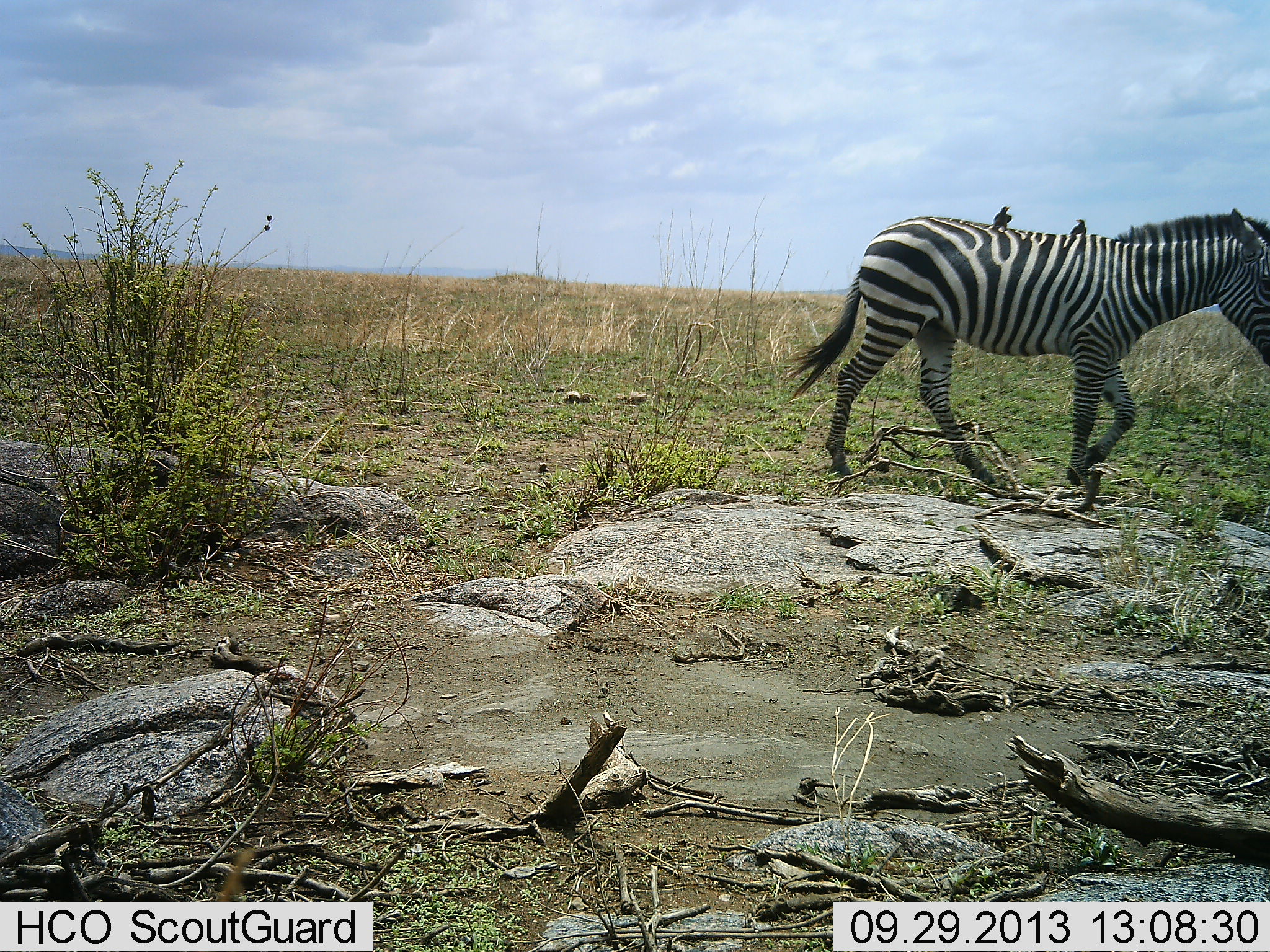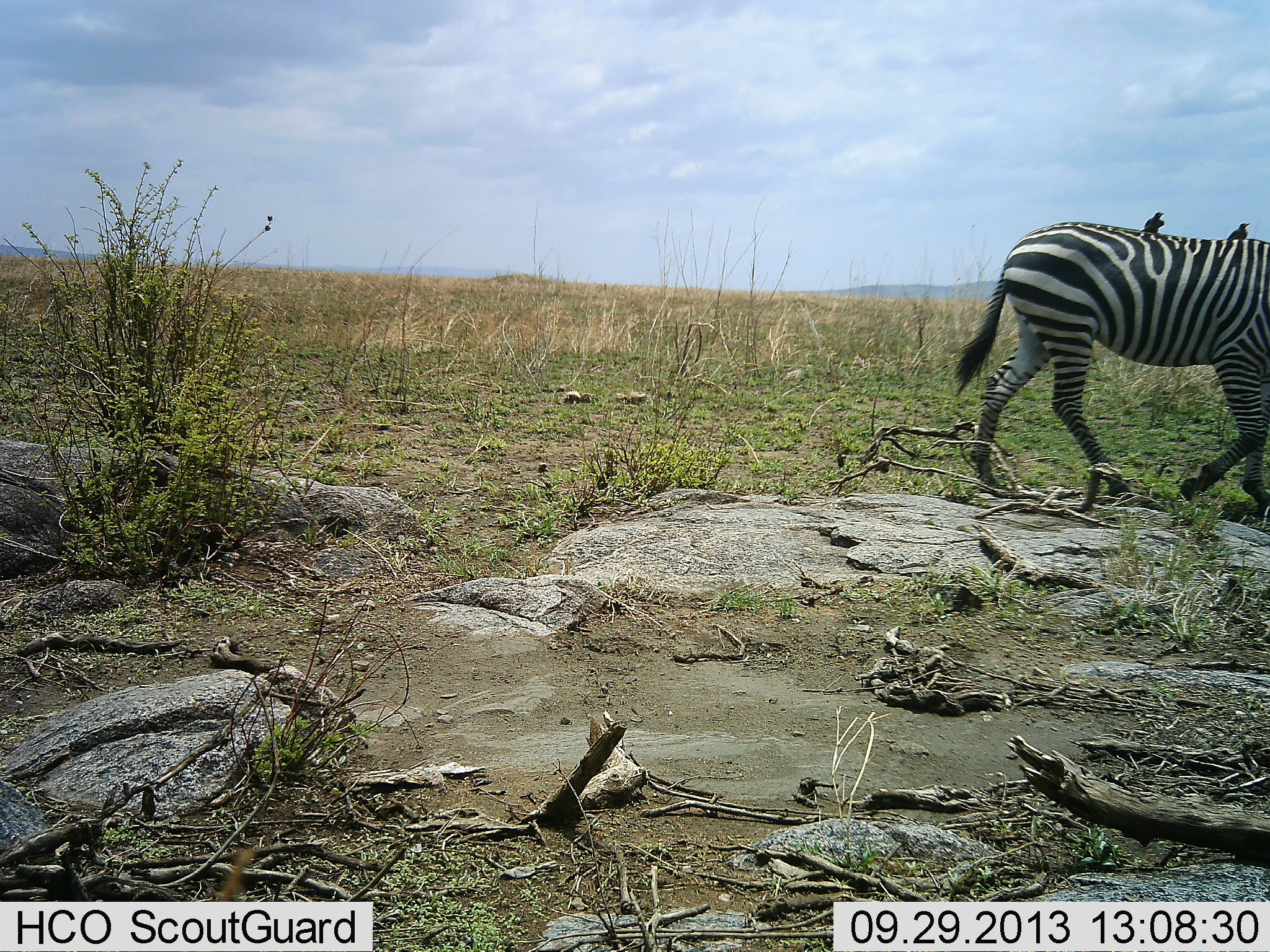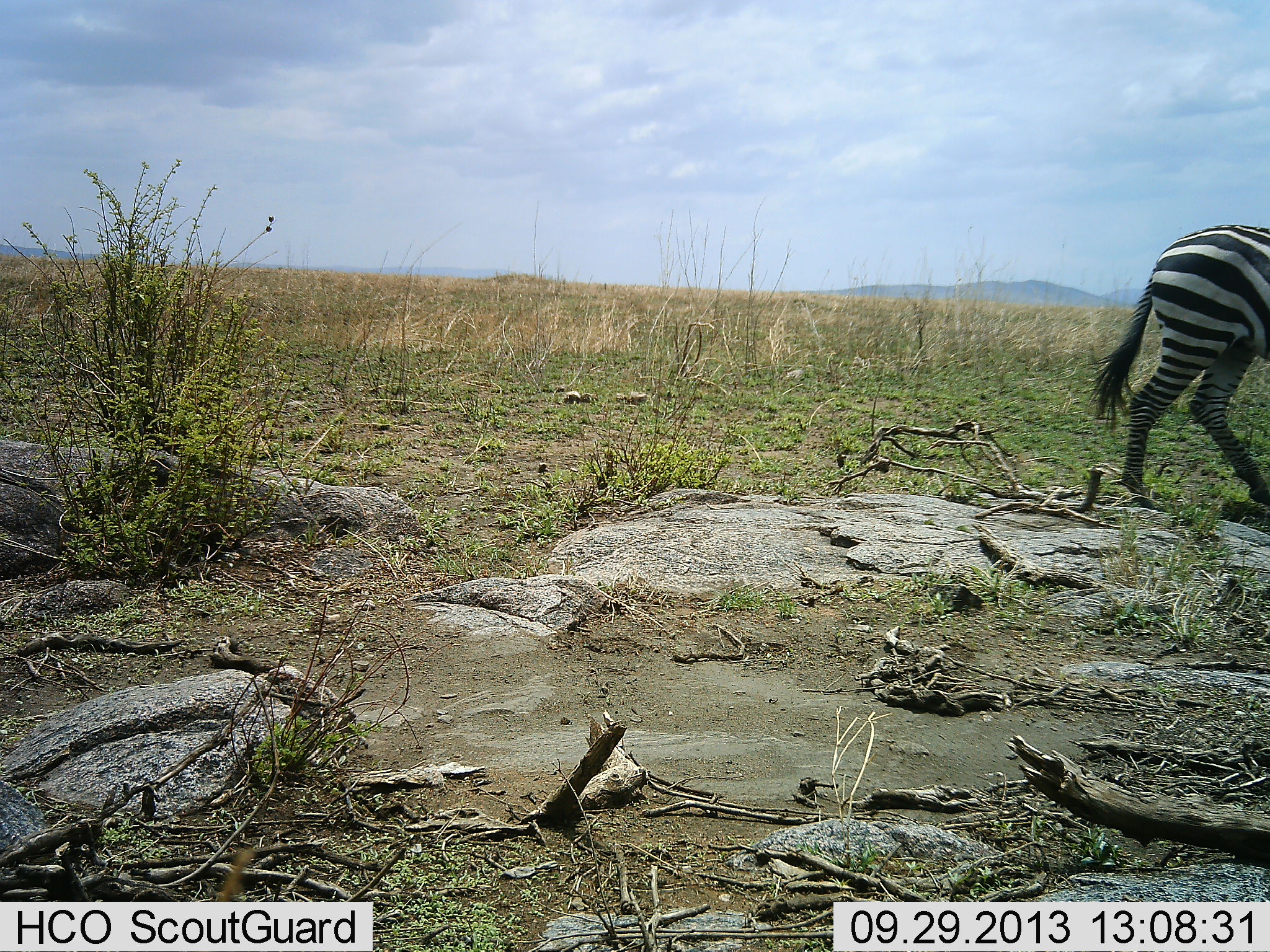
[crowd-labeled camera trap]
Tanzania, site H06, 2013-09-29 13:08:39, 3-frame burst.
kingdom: Animalia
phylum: Chordata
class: Aves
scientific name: Aves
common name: bird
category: otherbird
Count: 2.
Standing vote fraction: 40%.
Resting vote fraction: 40%.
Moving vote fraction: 7%.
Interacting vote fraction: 13%.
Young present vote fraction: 0%.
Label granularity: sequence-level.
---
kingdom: Animalia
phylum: Chordata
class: Mammalia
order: Perissodactyla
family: Equidae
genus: Equus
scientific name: Equus quagga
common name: plains zebra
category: zebra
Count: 1.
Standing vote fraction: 0%.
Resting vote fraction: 0%.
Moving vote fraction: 100%.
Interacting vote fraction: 0%.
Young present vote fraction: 0%.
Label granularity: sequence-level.